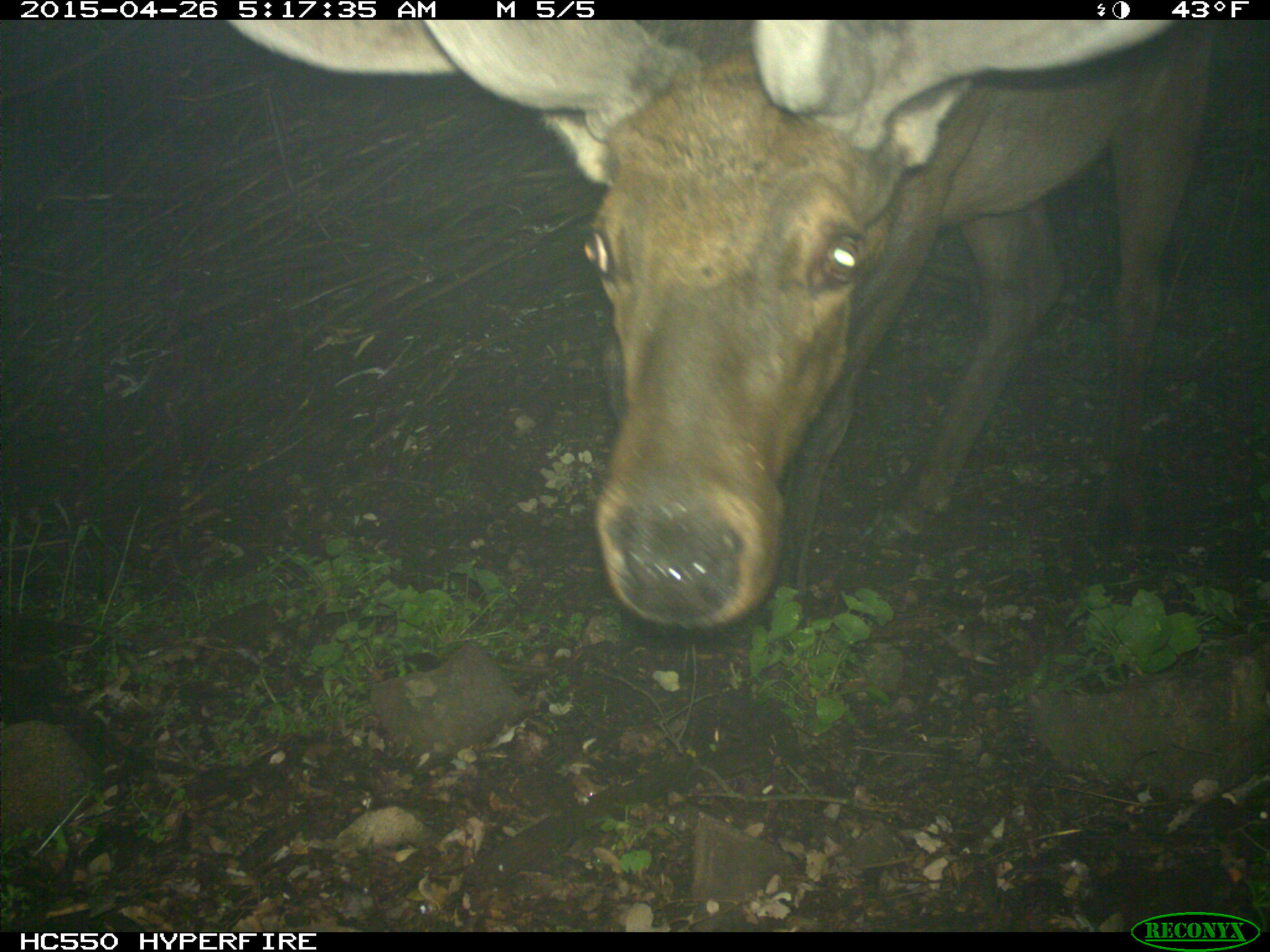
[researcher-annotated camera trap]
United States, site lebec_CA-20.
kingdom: Animalia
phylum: Chordata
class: Mammalia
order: Artiodactyla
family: Cervidae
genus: Cervus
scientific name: Cervus canadensis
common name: elk